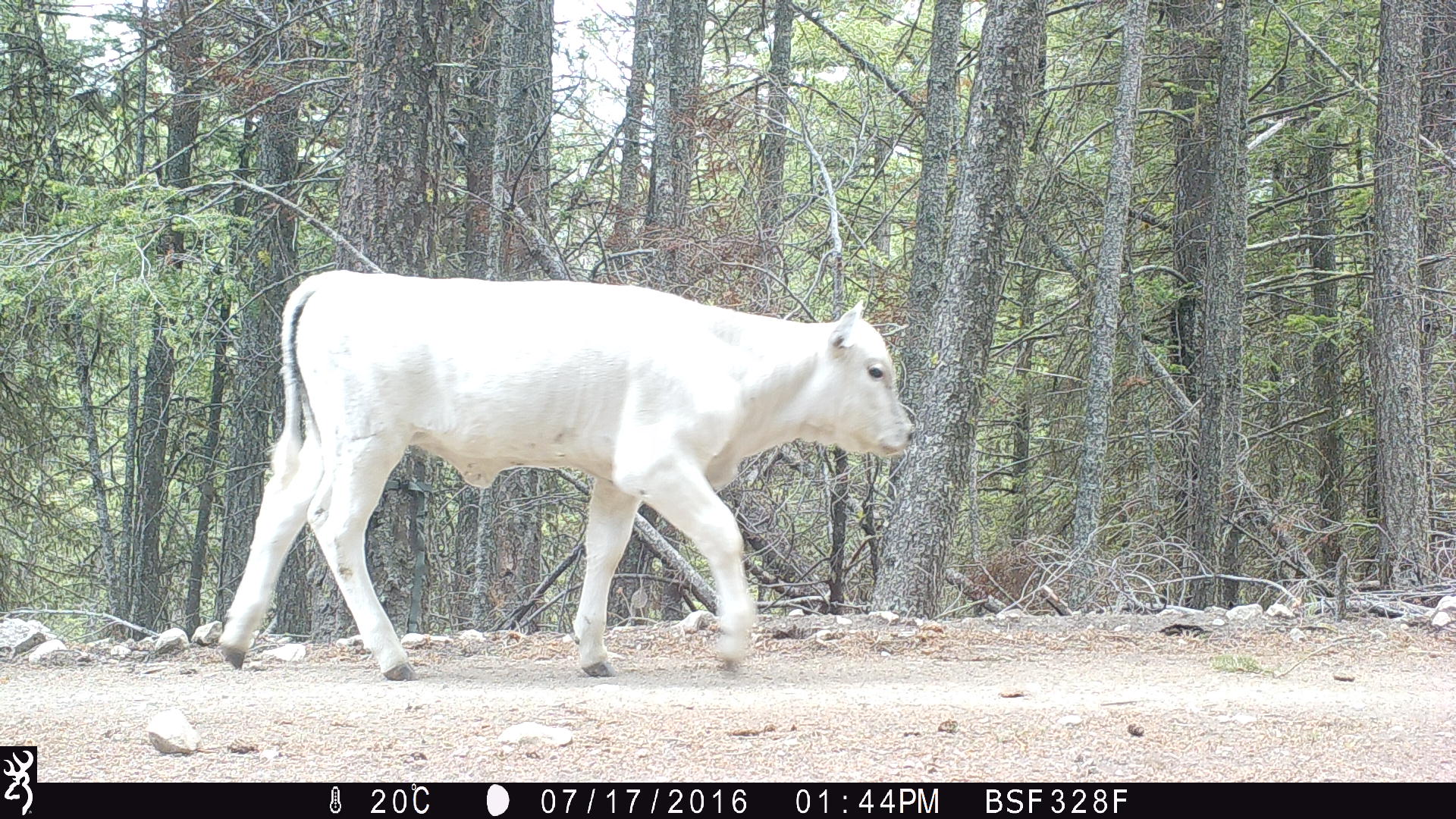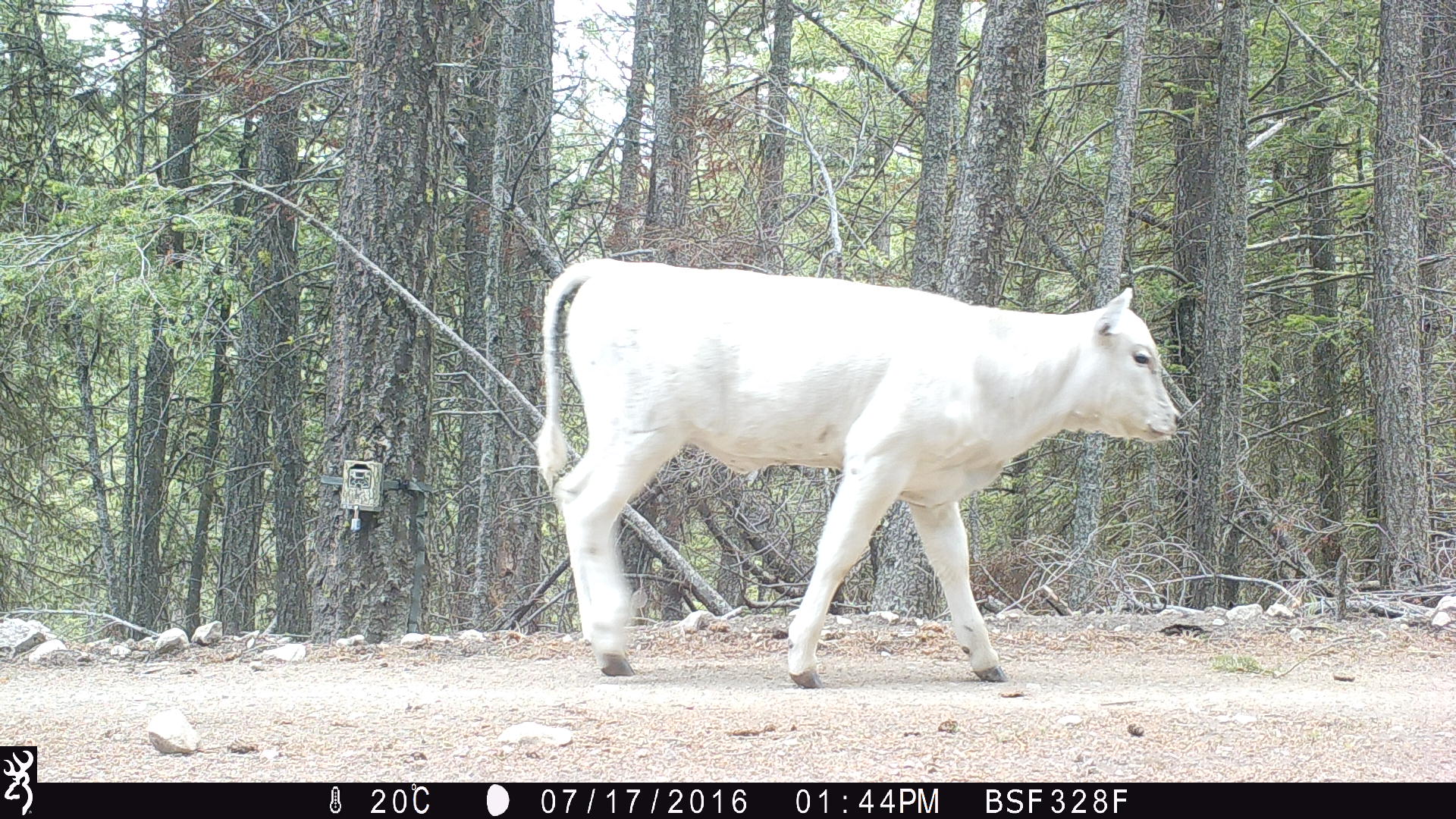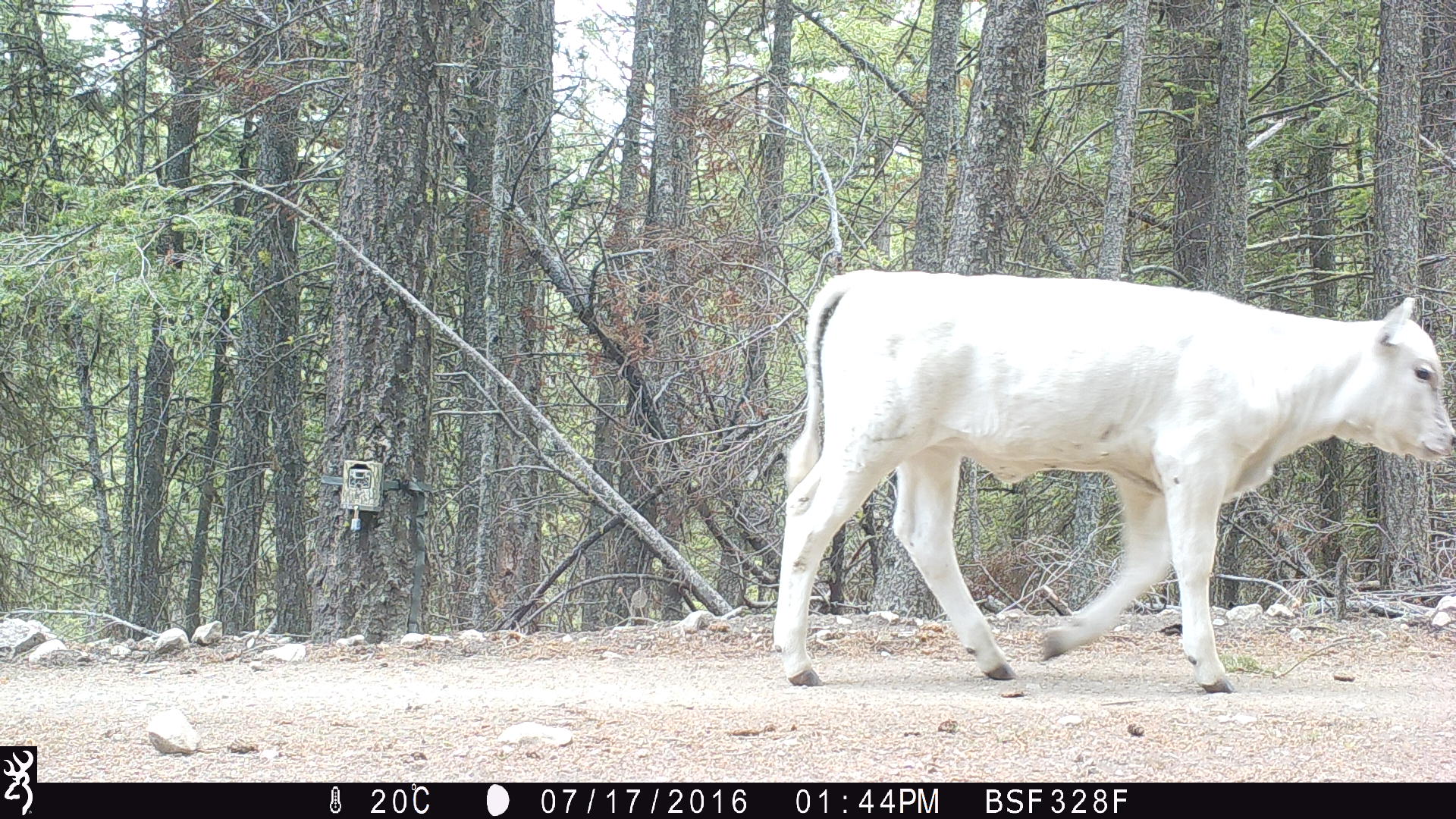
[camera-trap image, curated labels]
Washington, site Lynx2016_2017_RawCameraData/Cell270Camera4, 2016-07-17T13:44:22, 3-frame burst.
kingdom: Animalia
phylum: Chordata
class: Mammalia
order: Artiodactyla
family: Bovidae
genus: Bos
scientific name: Bos taurus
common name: domestic cattle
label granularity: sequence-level